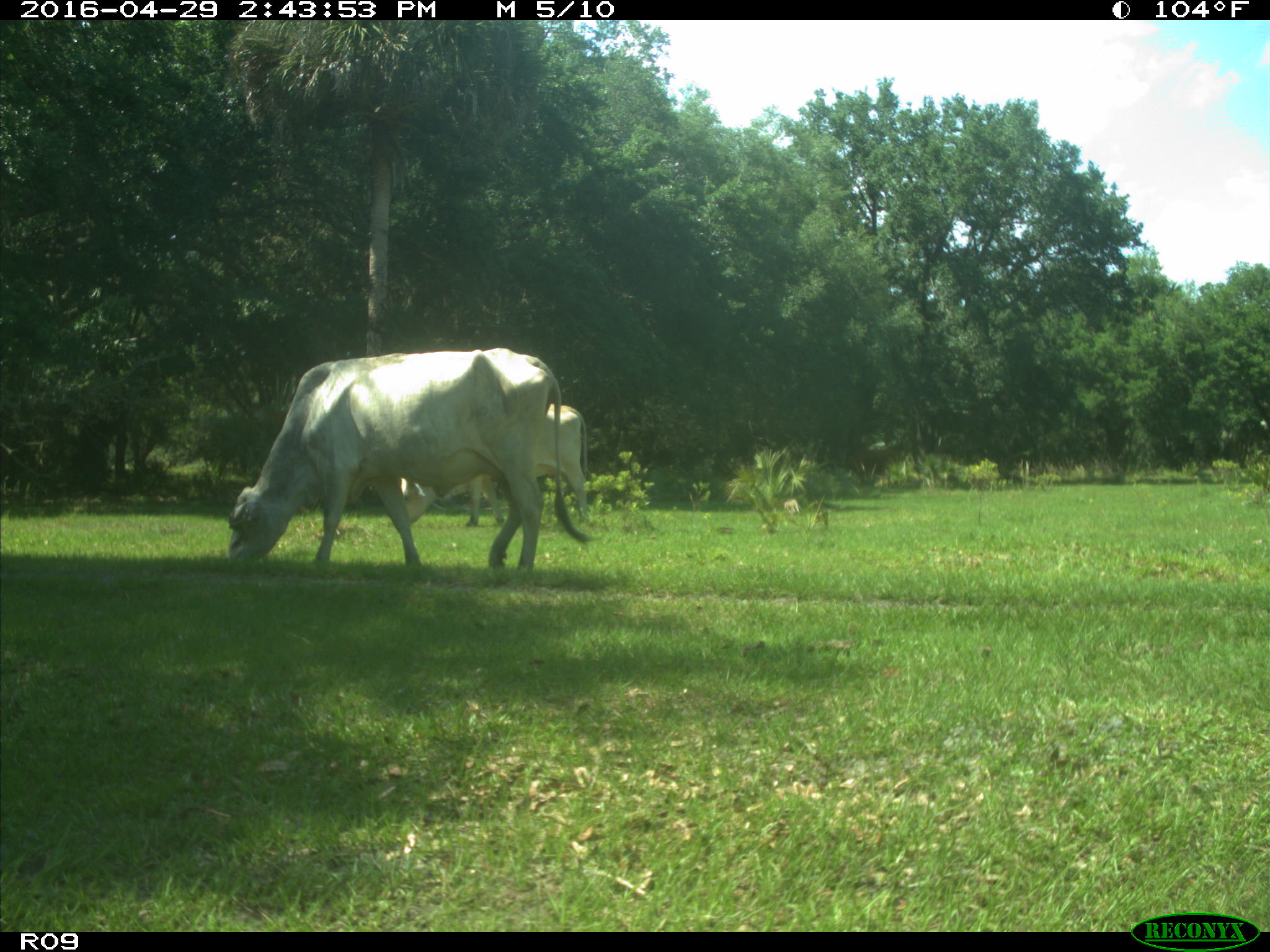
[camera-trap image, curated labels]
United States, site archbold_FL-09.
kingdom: Animalia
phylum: Chordata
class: Mammalia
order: Artiodactyla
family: Bovidae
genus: Bos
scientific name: Bos taurus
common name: domestic cow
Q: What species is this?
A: Bos taurus (domestic cow).